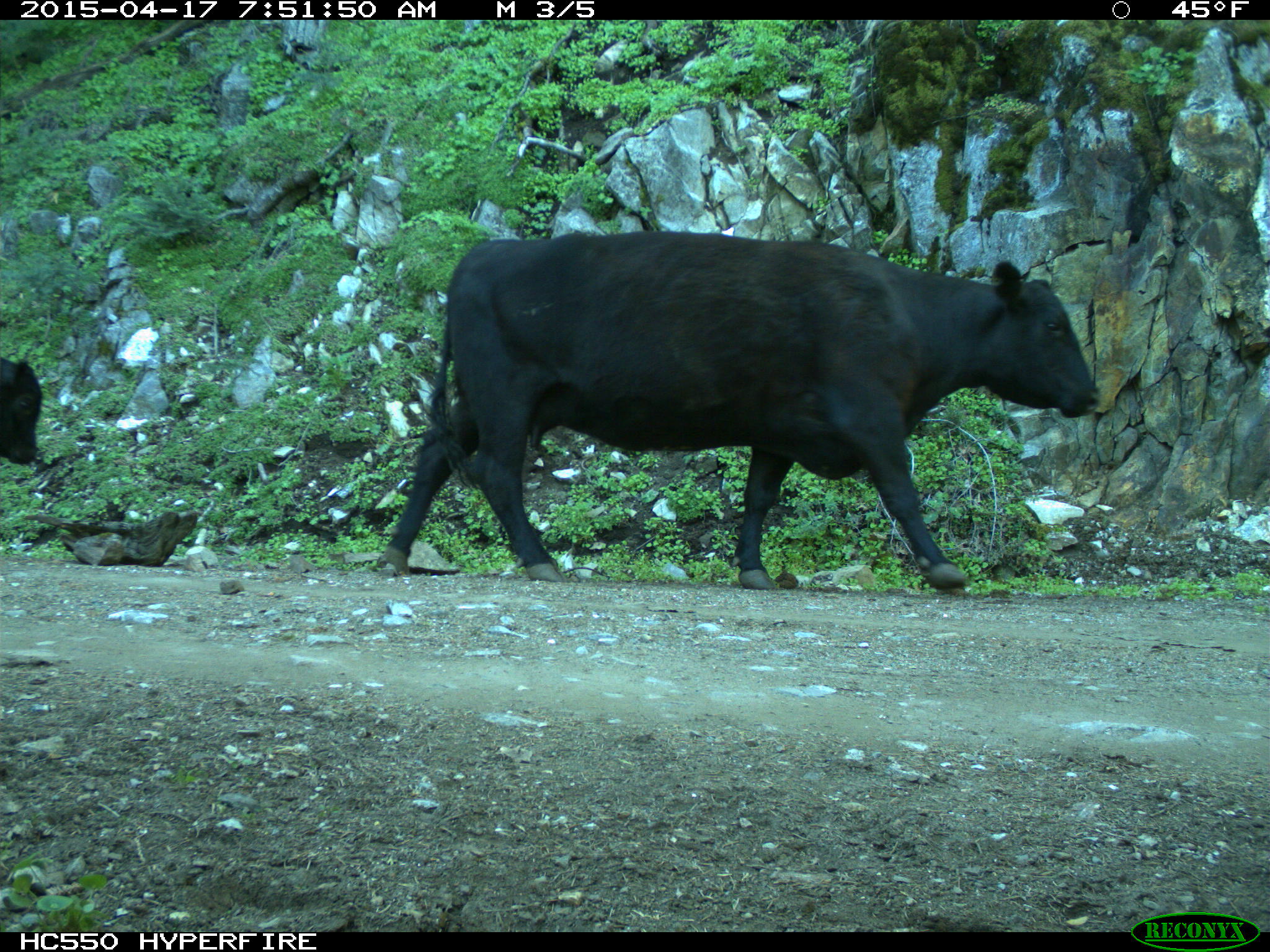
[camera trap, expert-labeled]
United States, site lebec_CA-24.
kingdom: Animalia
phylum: Chordata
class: Mammalia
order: Artiodactyla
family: Bovidae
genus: Bos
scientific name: Bos taurus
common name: domestic cow